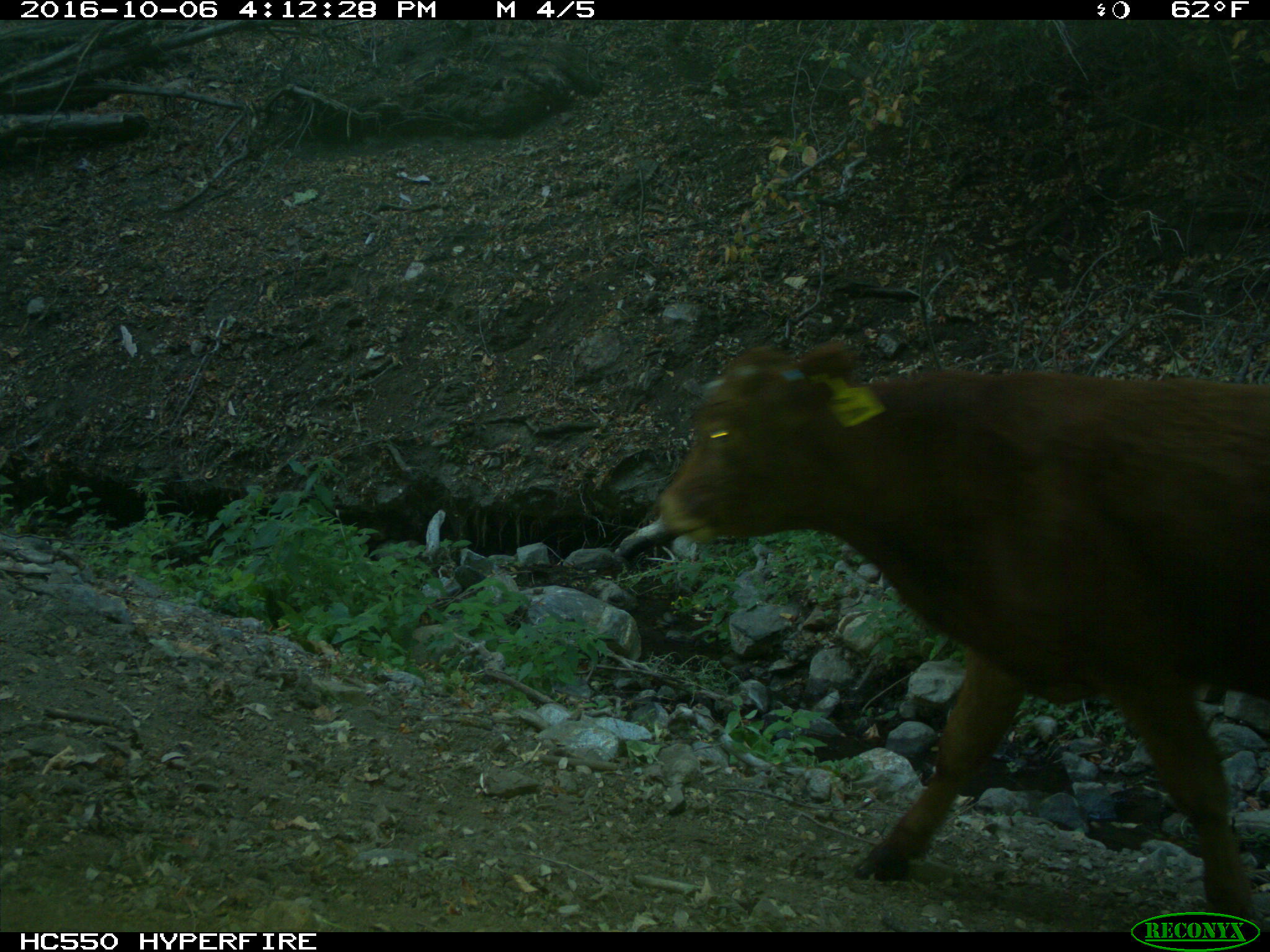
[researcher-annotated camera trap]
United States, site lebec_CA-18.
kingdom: Animalia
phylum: Chordata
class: Mammalia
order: Artiodactyla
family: Bovidae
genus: Bos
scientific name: Bos taurus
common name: domestic cow